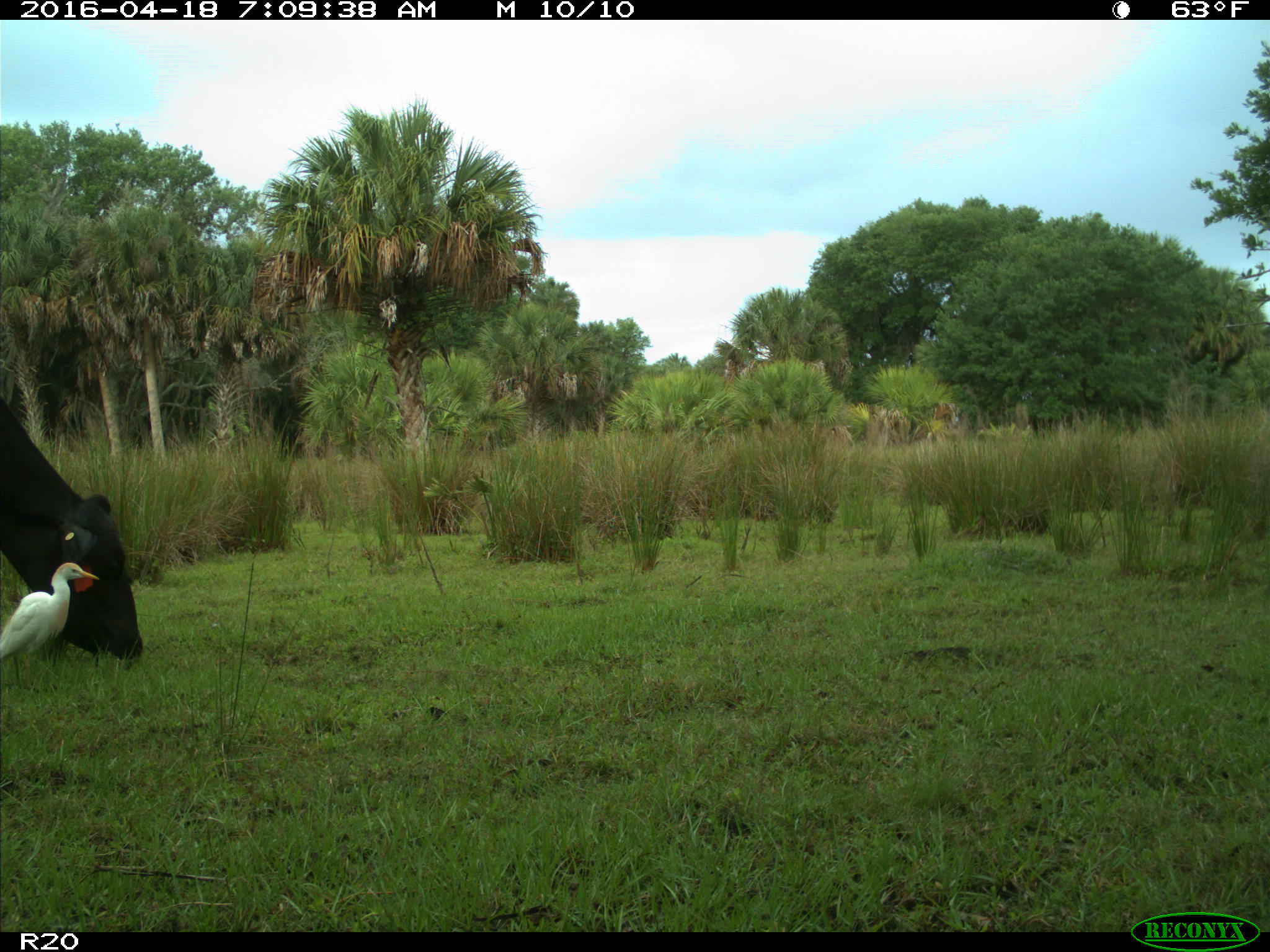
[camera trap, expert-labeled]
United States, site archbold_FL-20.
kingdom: Animalia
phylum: Chordata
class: Mammalia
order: Artiodactyla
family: Bovidae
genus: Bos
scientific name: Bos taurus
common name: domestic cow